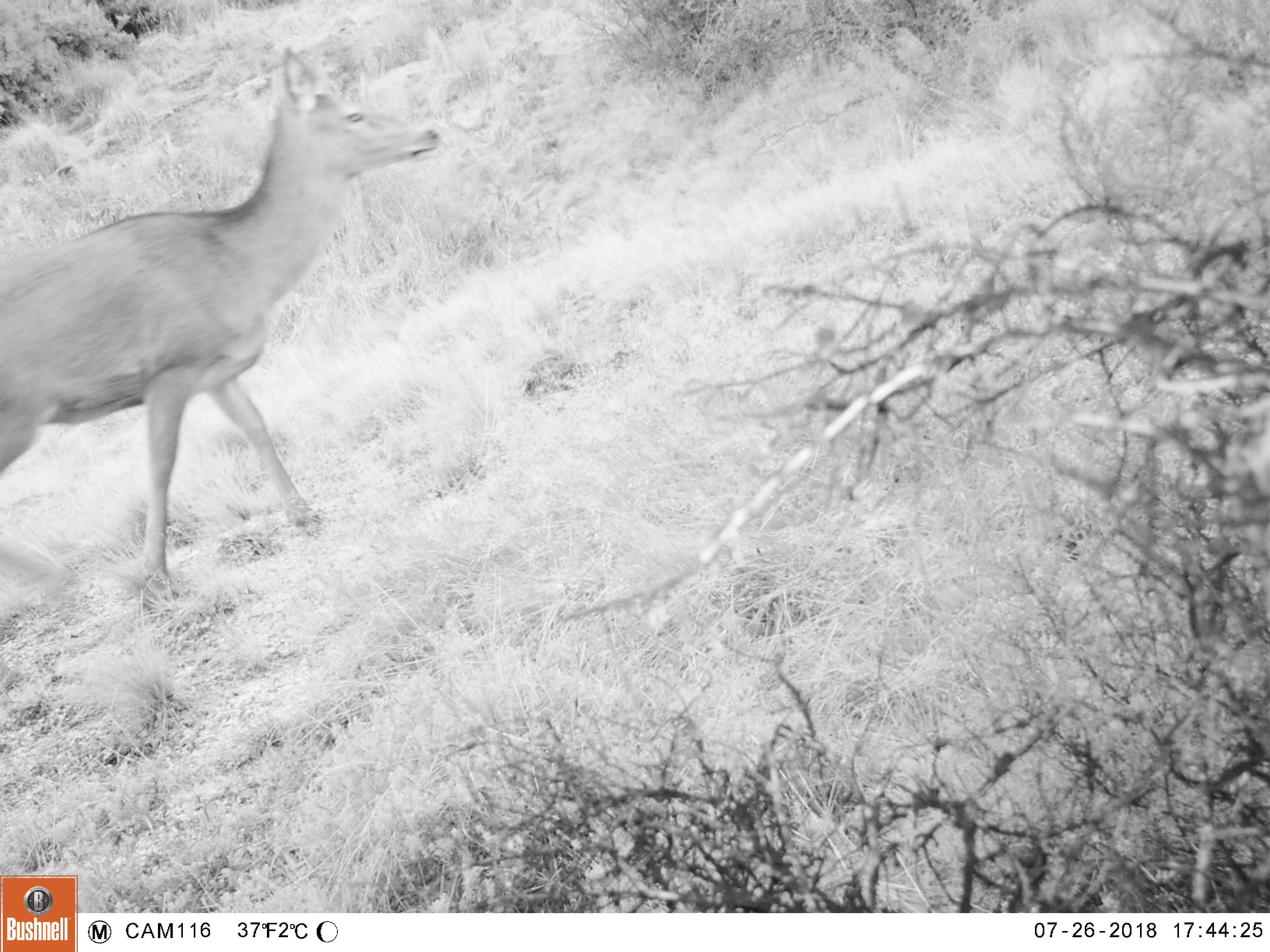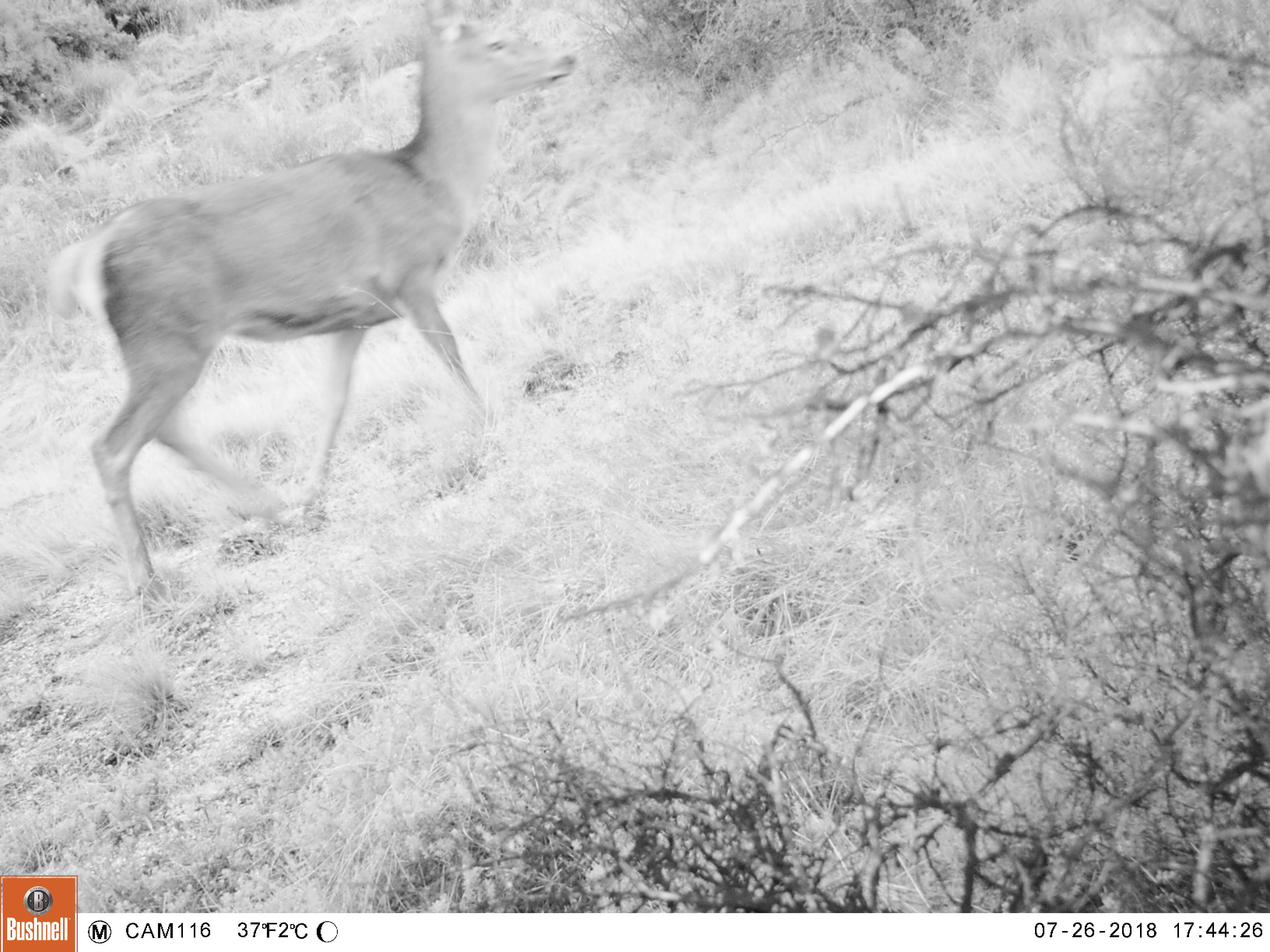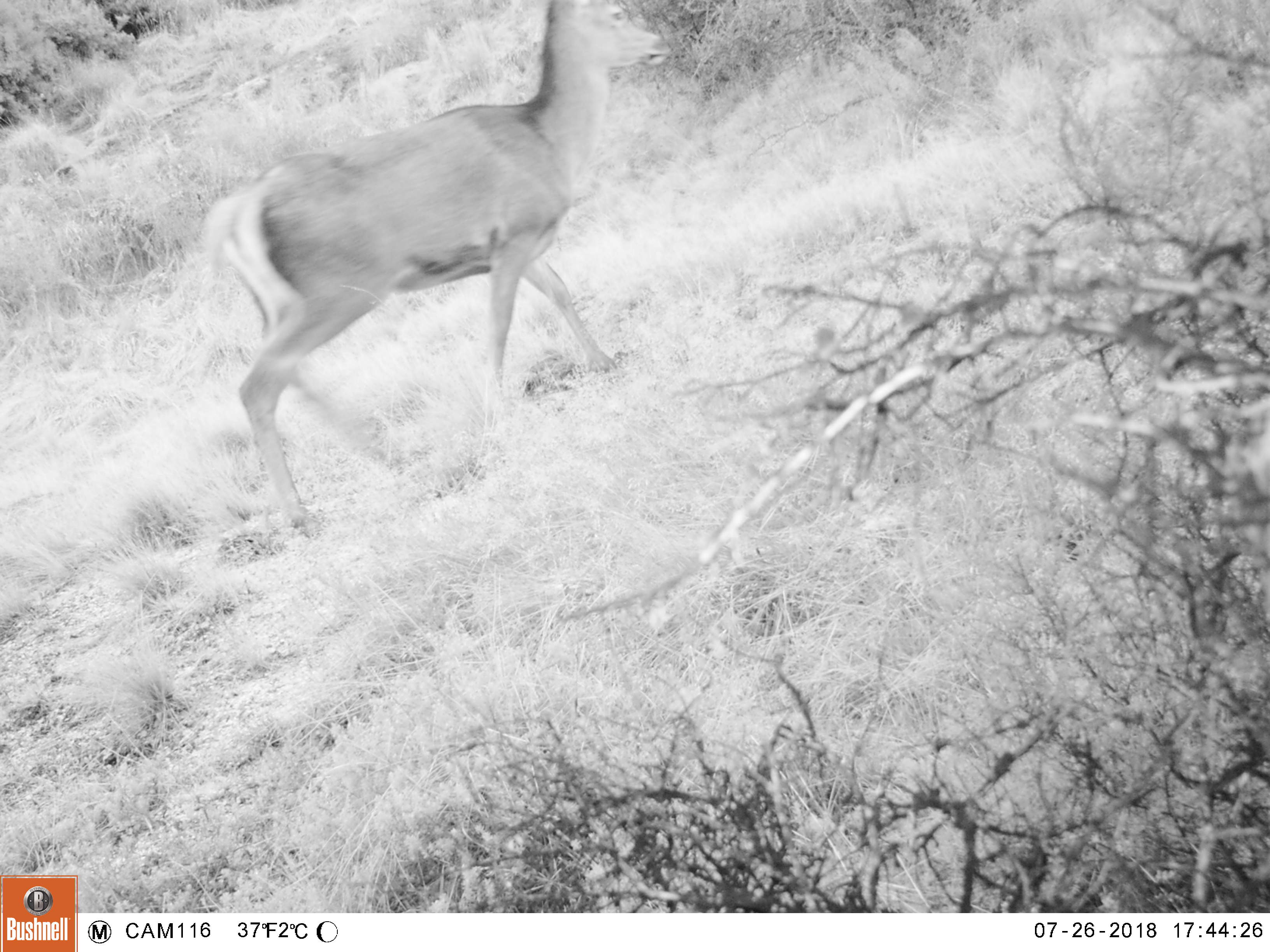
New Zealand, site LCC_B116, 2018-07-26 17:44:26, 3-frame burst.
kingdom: Animalia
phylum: Chordata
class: Mammalia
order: Artiodactyla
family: Cervidae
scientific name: Cervidae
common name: deer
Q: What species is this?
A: Deer (Cervidae).